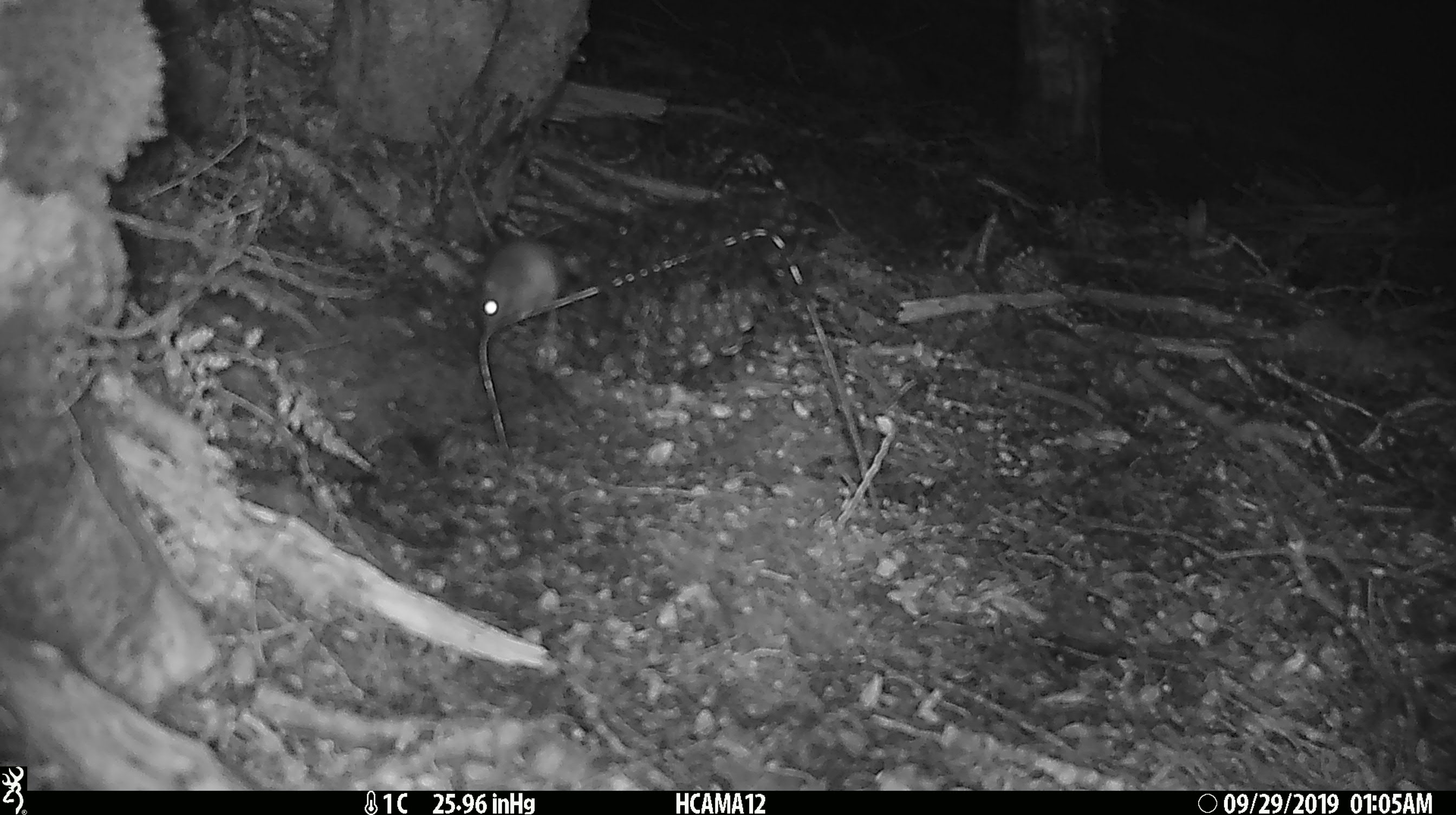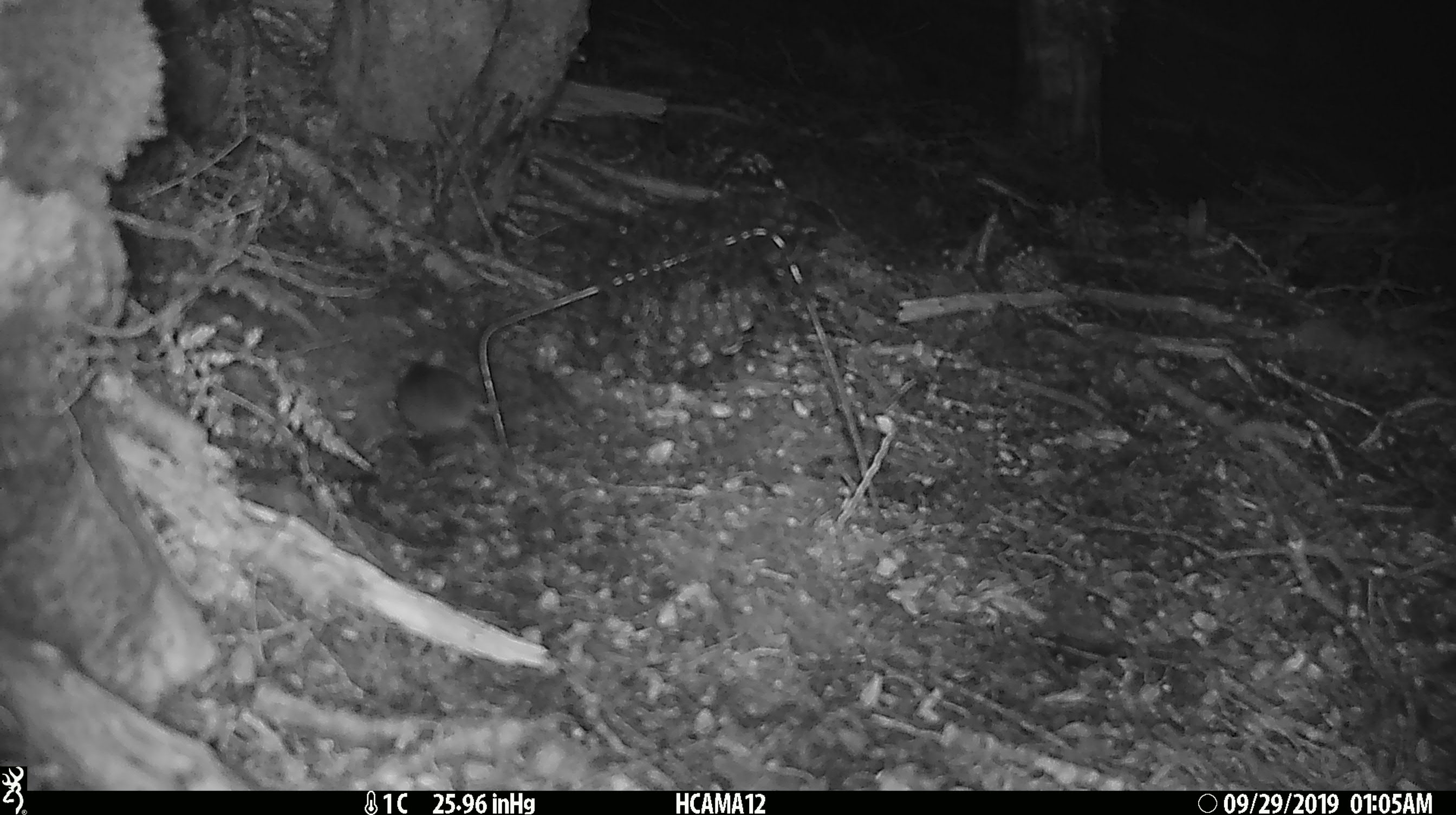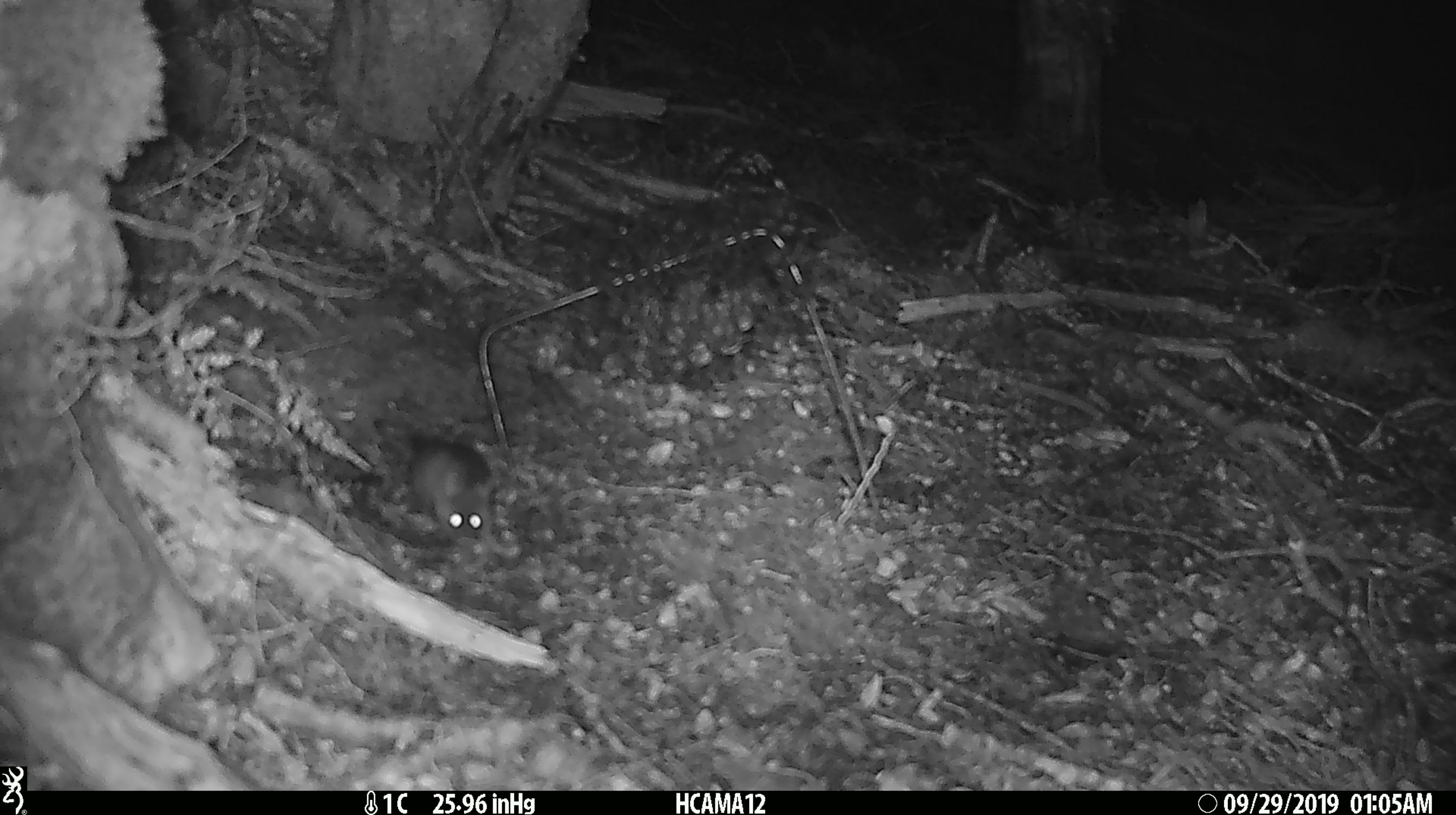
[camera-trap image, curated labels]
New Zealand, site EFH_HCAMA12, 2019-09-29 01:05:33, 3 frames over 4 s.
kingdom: Animalia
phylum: Chordata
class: Mammalia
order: Rodentia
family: Muridae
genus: Mus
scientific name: Mus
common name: mouse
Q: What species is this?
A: Mouse (Mus).